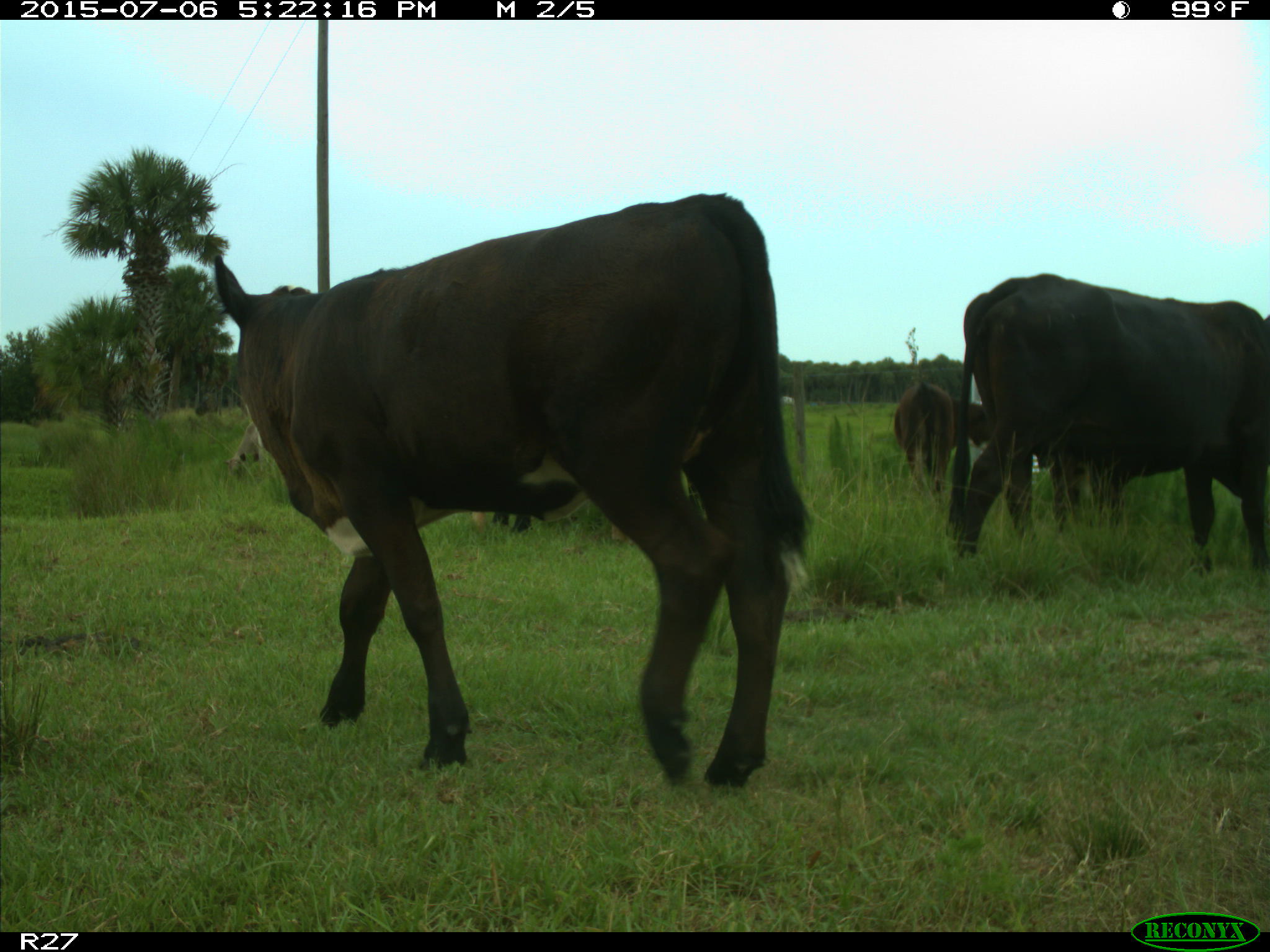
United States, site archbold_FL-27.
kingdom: Animalia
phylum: Chordata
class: Mammalia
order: Artiodactyla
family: Bovidae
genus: Bos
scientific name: Bos taurus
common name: domestic cow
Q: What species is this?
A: Bos taurus (domestic cow).